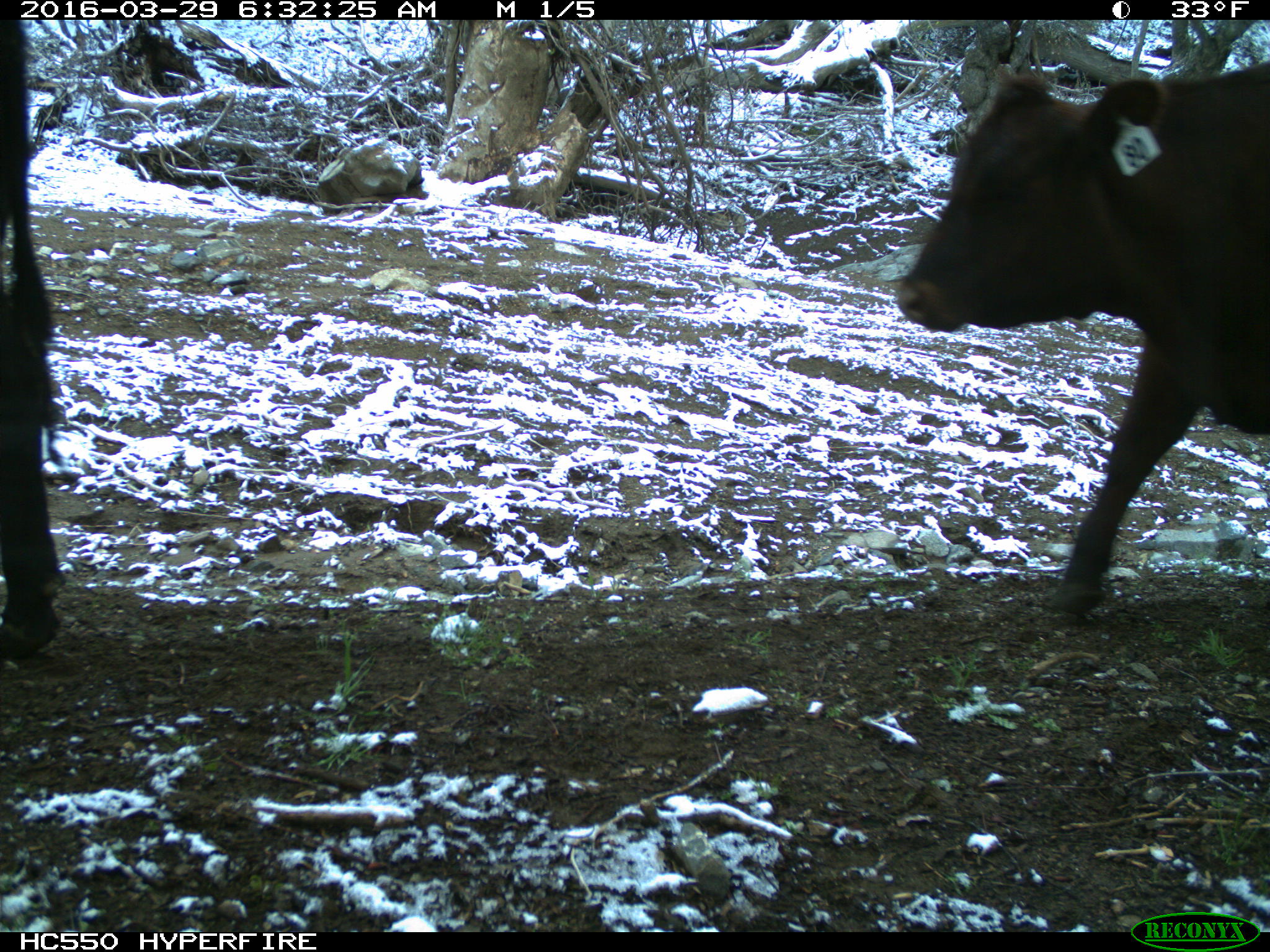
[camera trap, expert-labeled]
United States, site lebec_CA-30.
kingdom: Animalia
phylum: Chordata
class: Mammalia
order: Artiodactyla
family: Bovidae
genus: Bos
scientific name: Bos taurus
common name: domestic cow